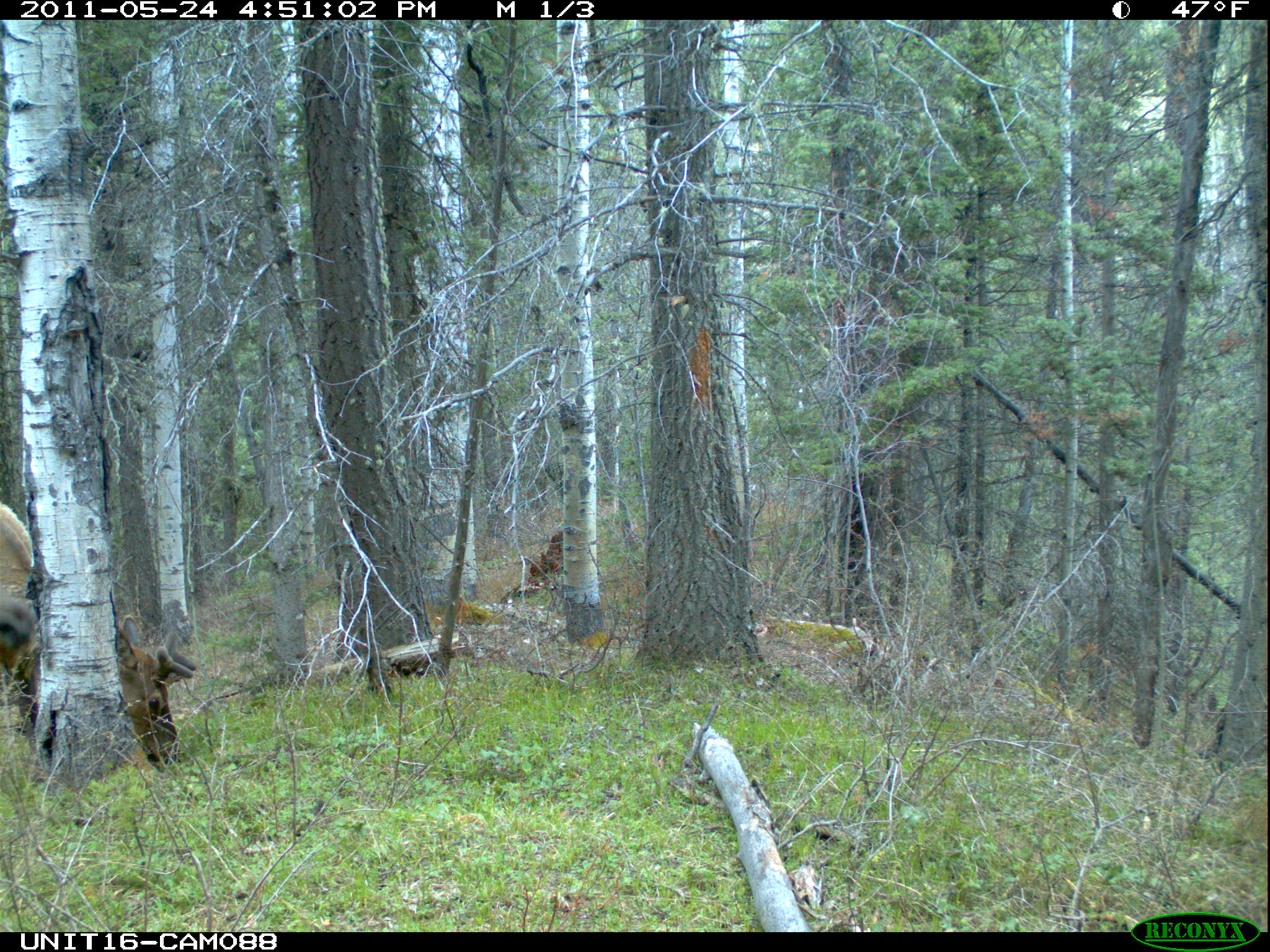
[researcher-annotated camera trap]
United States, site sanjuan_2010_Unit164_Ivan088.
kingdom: Animalia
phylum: Chordata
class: Mammalia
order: Artiodactyla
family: Cervidae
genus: Cervus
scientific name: Cervus elaphus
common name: red deer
Cervus elaphus (red deer).